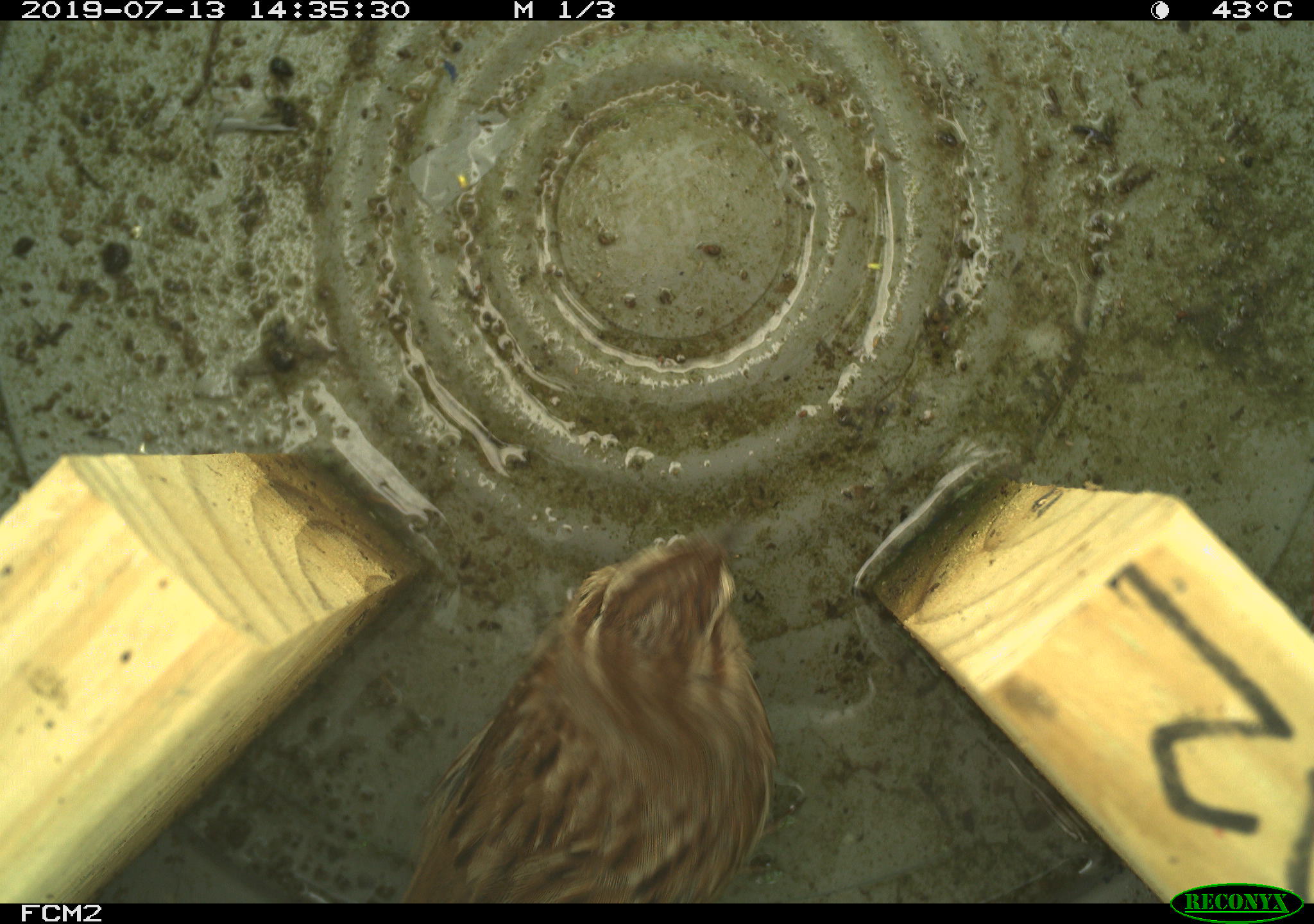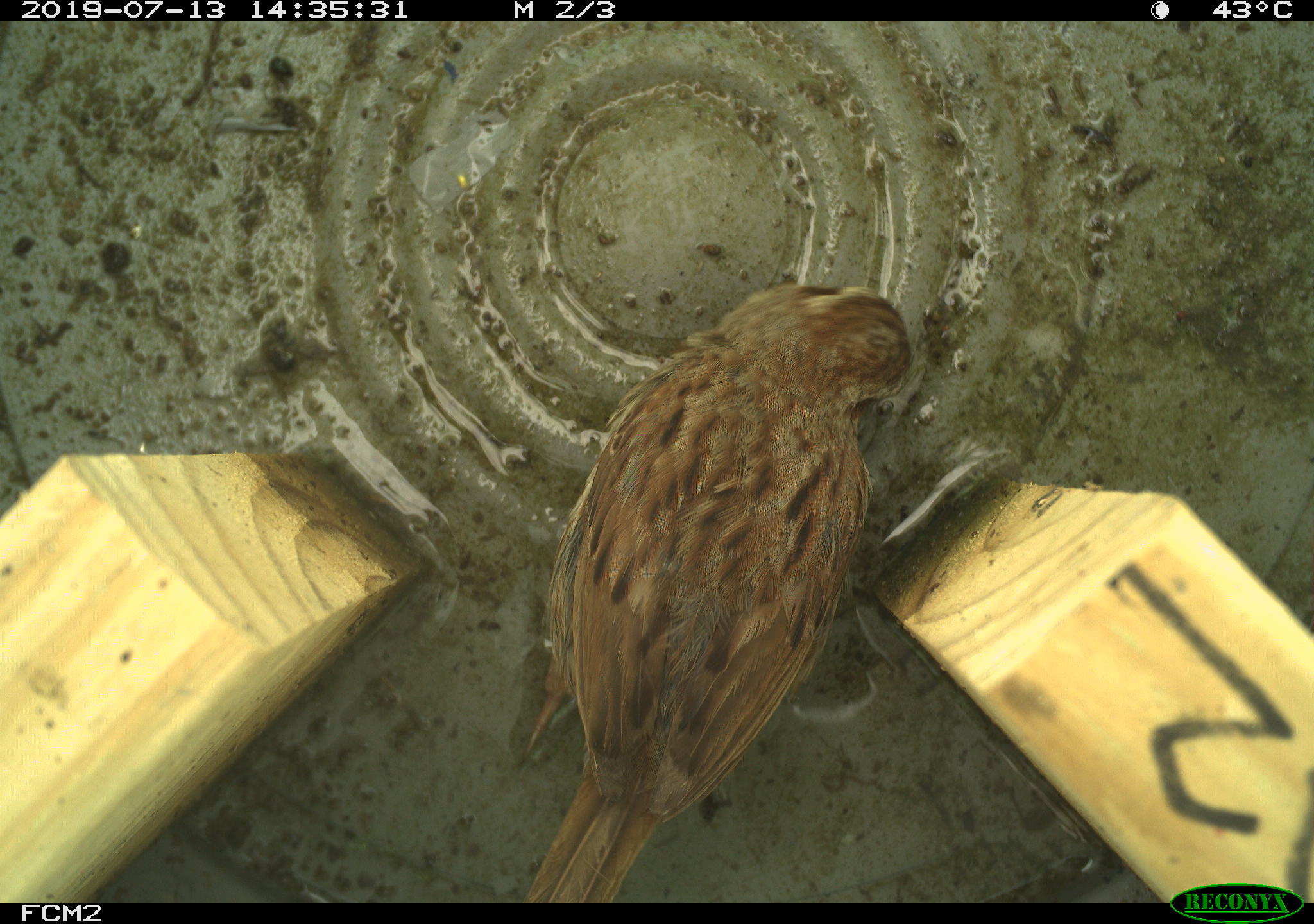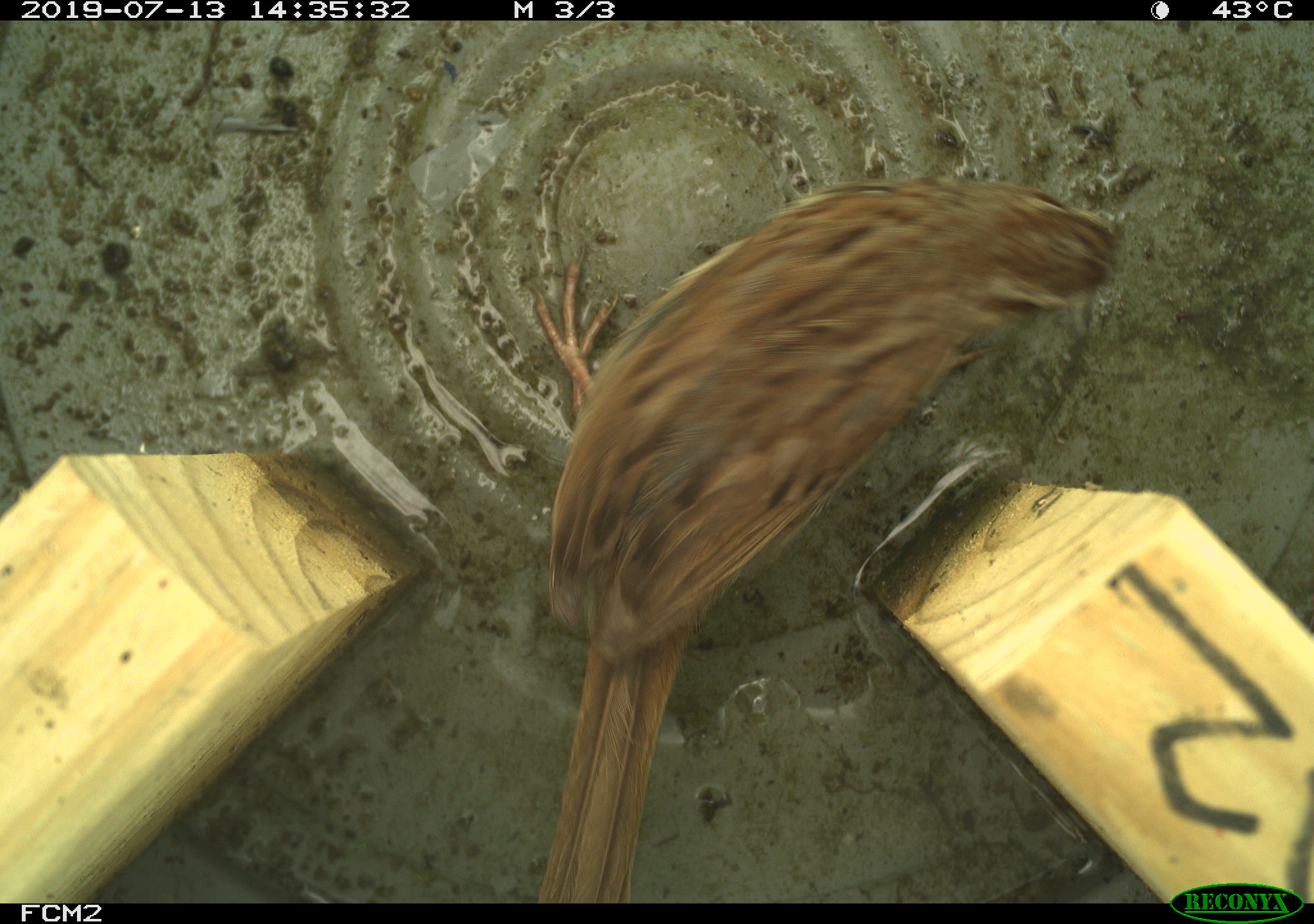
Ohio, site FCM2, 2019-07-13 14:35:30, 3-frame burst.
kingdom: Animalia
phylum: Chordata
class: Aves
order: Passeriformes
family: Passerellidae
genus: Melospiza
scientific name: Melospiza melodia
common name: song sparrow